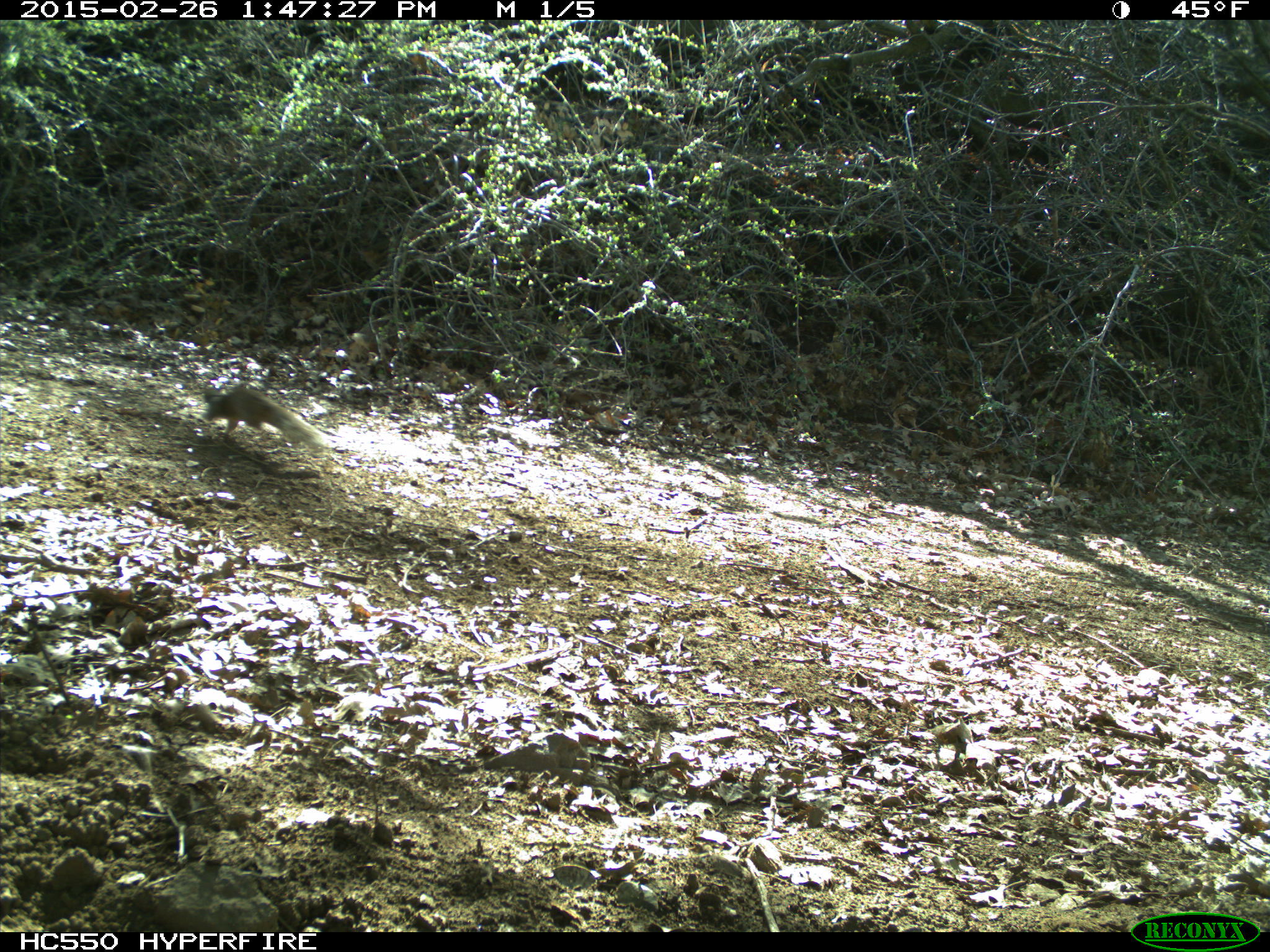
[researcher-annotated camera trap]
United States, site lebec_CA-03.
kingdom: Animalia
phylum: Chordata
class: Mammalia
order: Rodentia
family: Sciuridae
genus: Otospermophilus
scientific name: Otospermophilus beecheyi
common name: california ground squirrel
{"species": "Otospermophilus beecheyi (california ground squirrel)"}